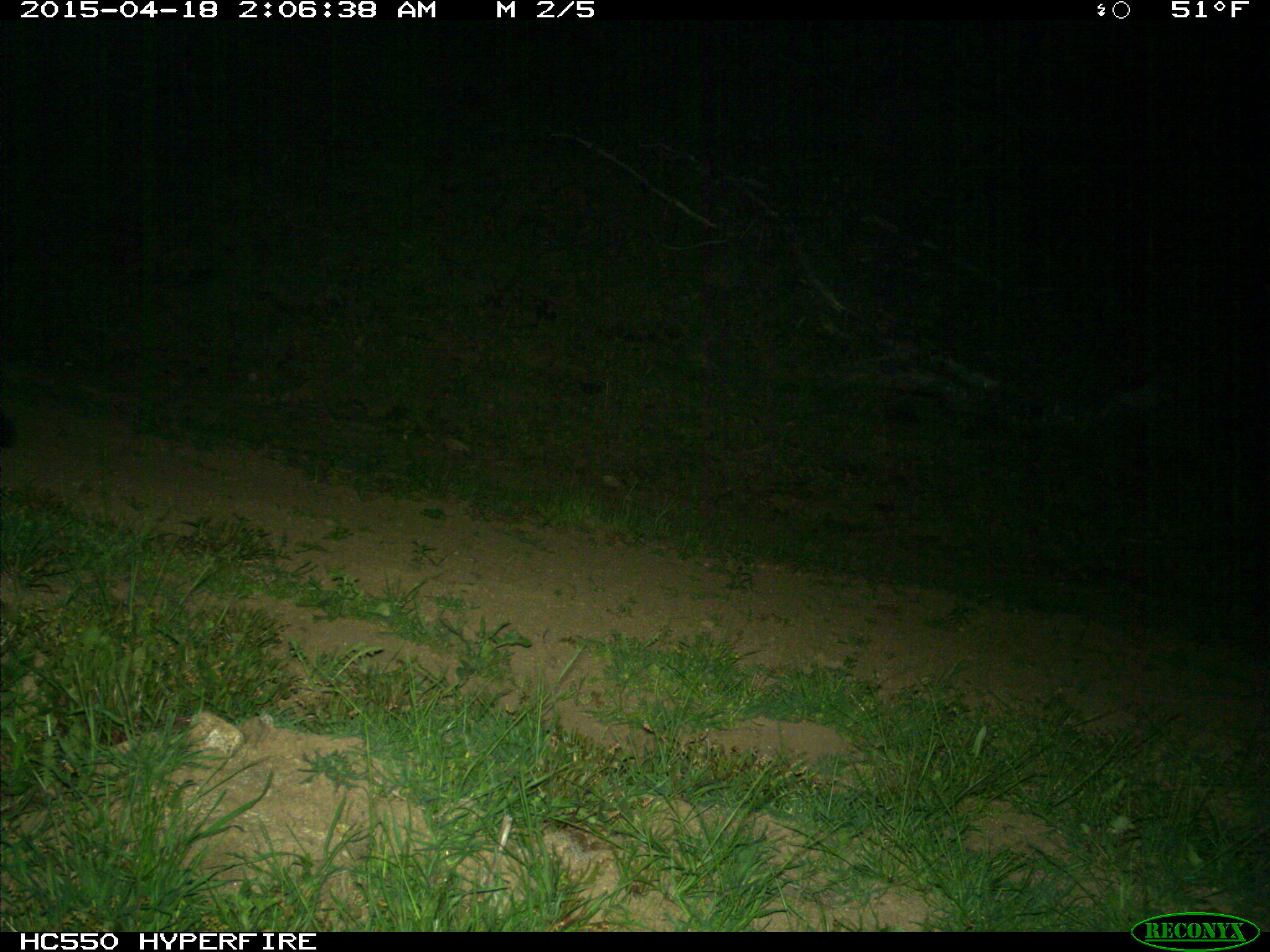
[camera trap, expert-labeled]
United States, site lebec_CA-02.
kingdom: Animalia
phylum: Chordata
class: Mammalia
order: Carnivora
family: Canidae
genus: Urocyon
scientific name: Urocyon cinereoargenteus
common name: gray fox